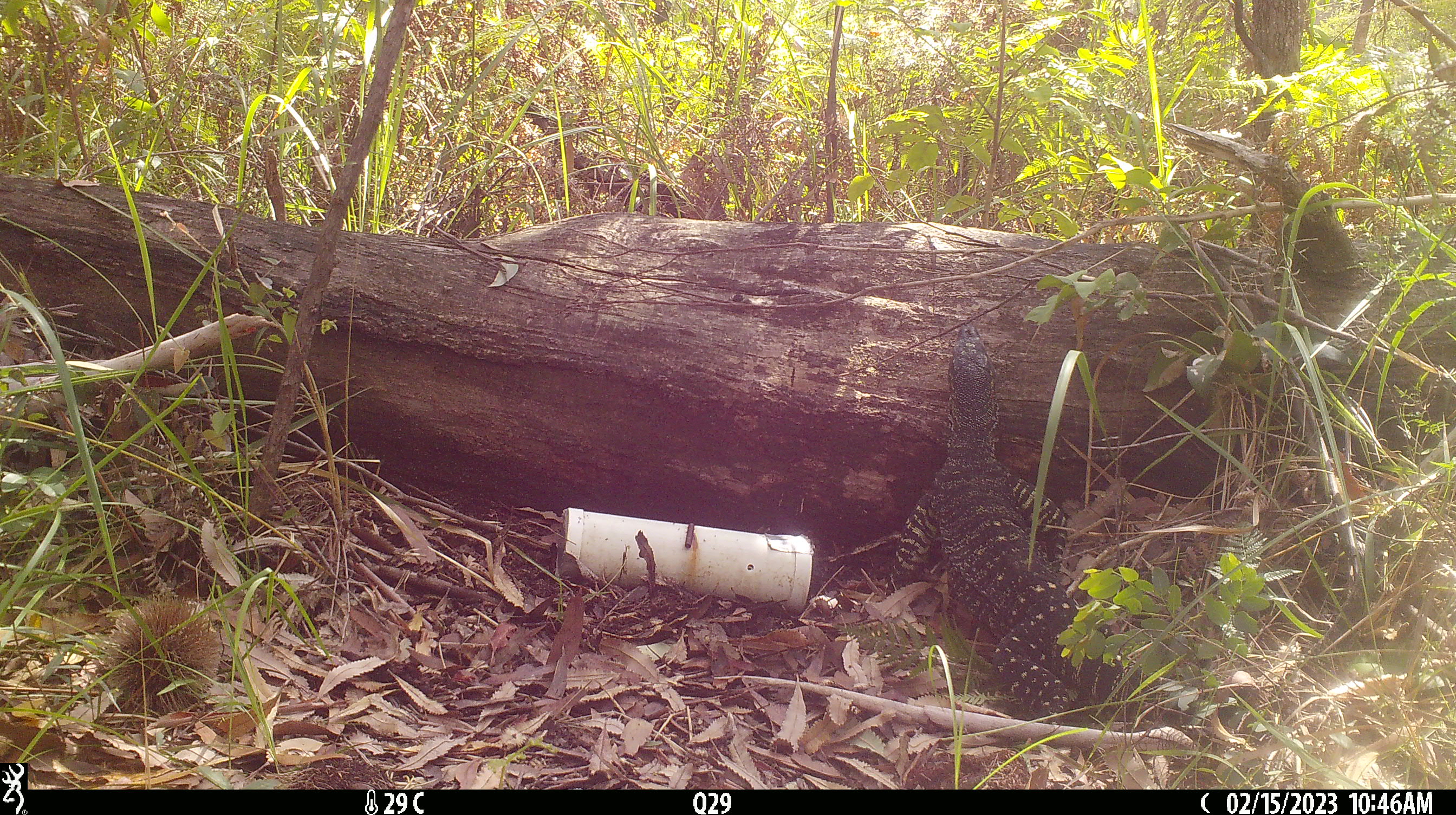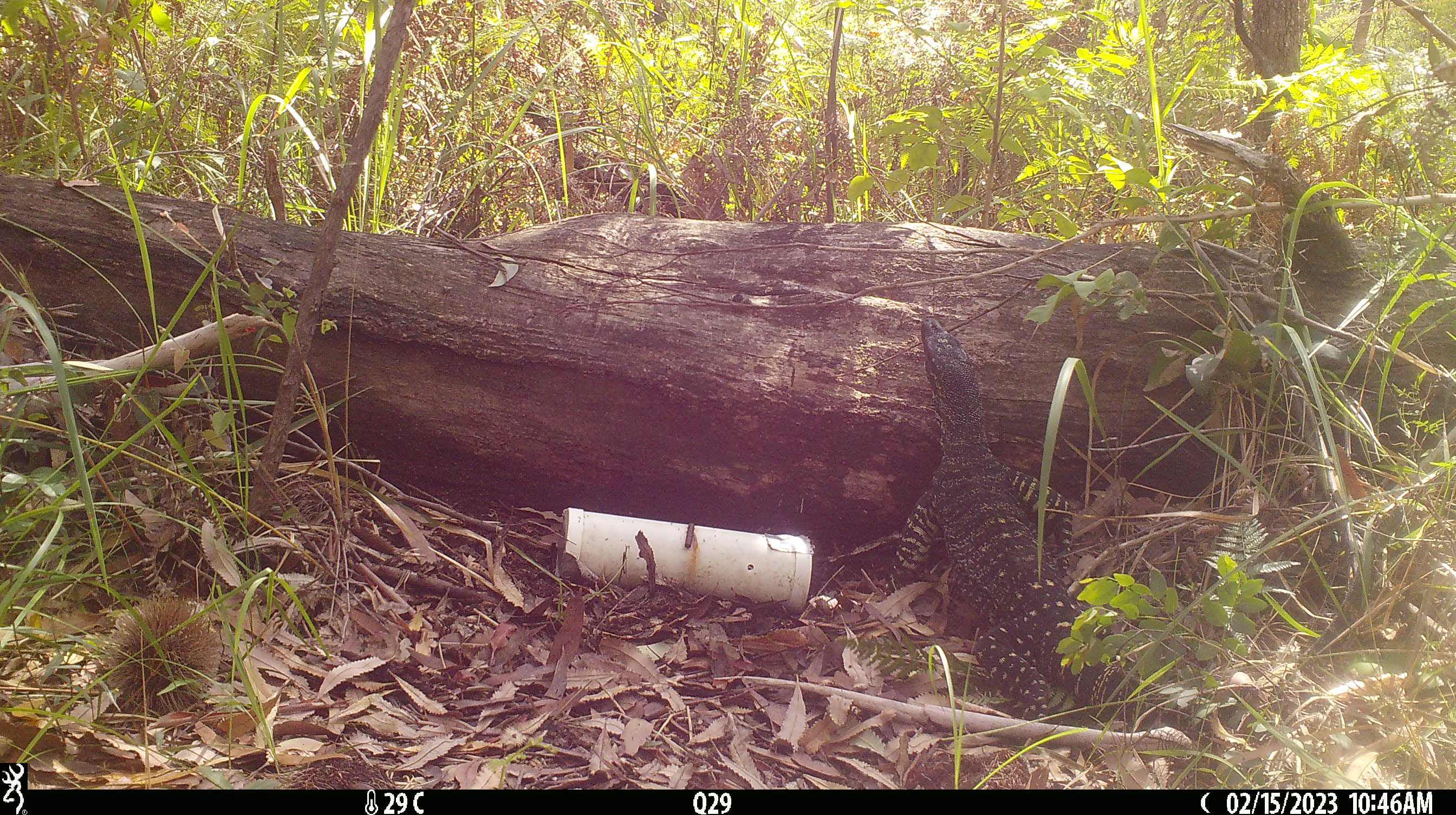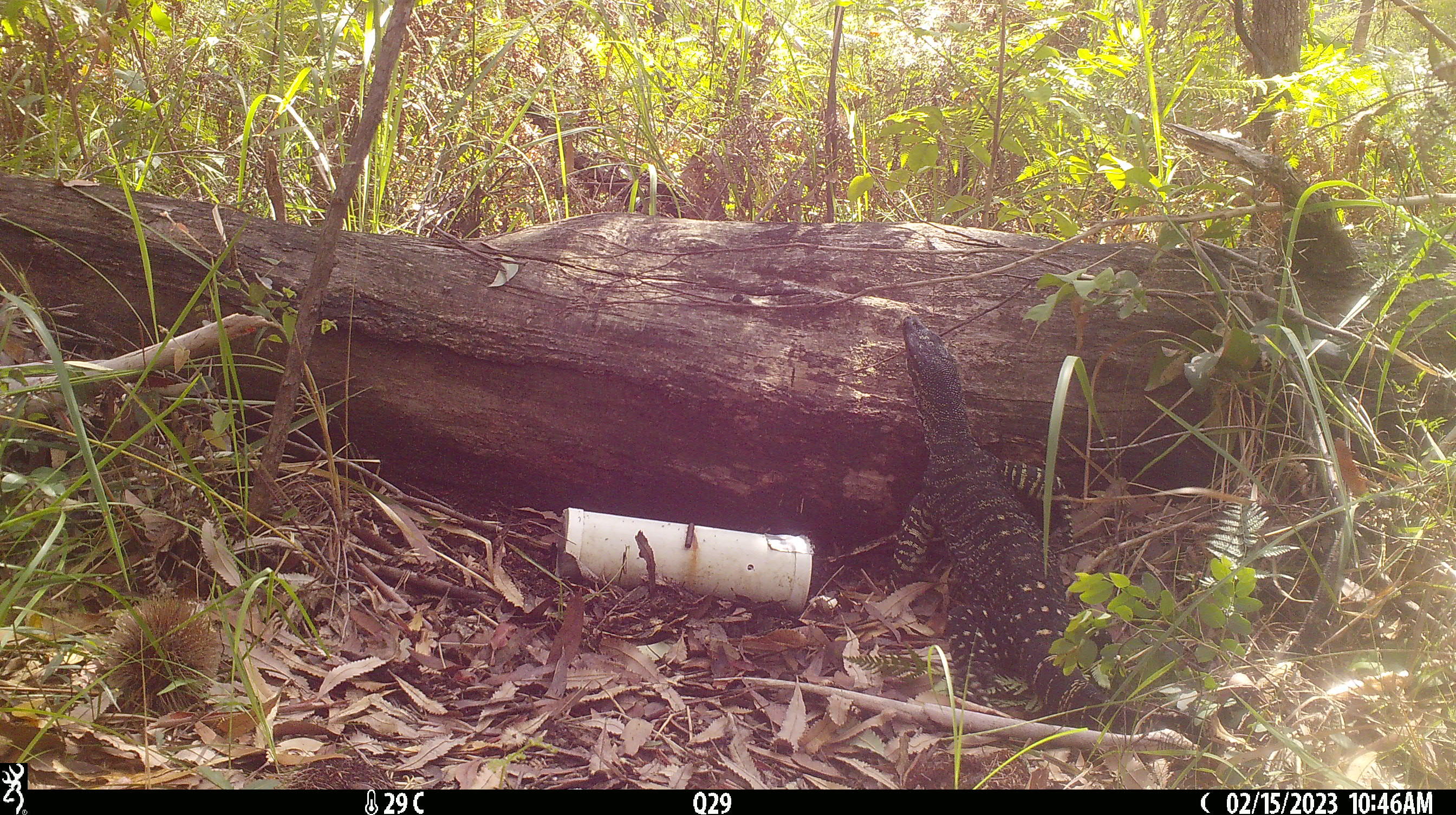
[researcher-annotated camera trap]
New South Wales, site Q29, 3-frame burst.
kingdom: Animalia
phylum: Chordata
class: Reptilia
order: Squamata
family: Varanidae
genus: Varanus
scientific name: Varanus varius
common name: lace monitor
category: goanna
Goanna (lace monitor) (Varanus varius).